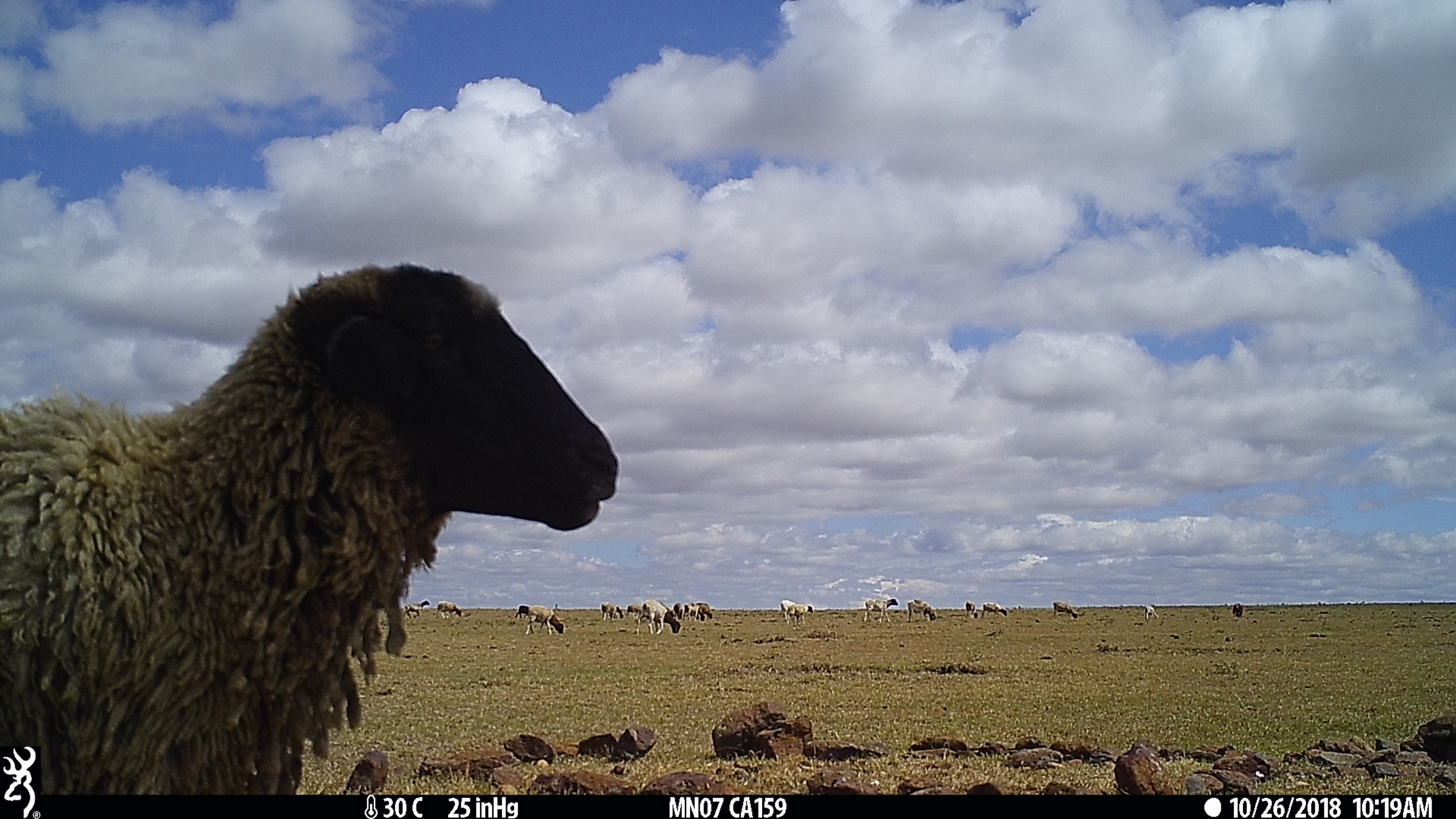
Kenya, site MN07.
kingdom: Animalia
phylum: Chordata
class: Mammalia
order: Artiodactyla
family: Bovidae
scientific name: Bovidae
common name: sheep or goat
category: shoat